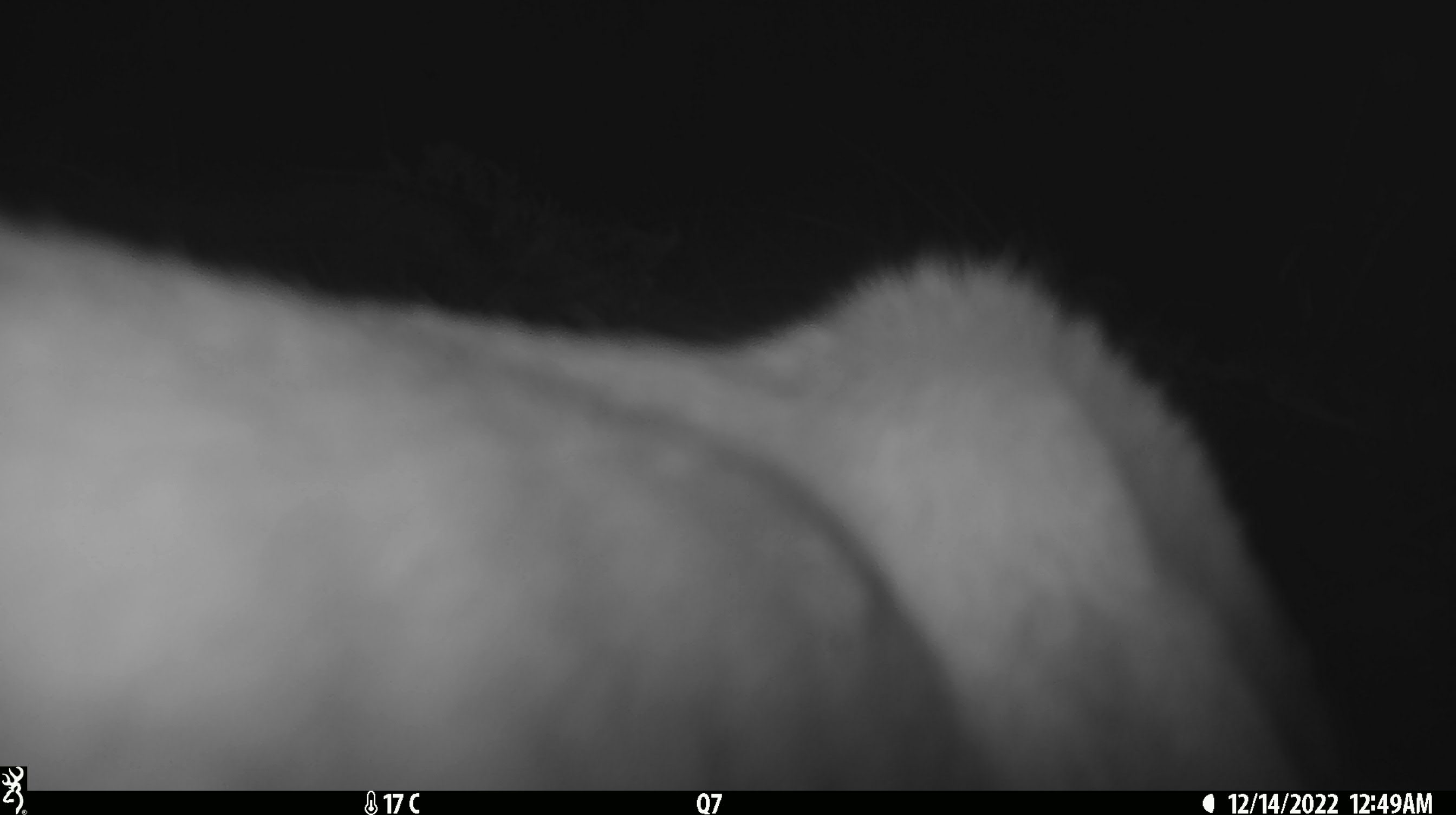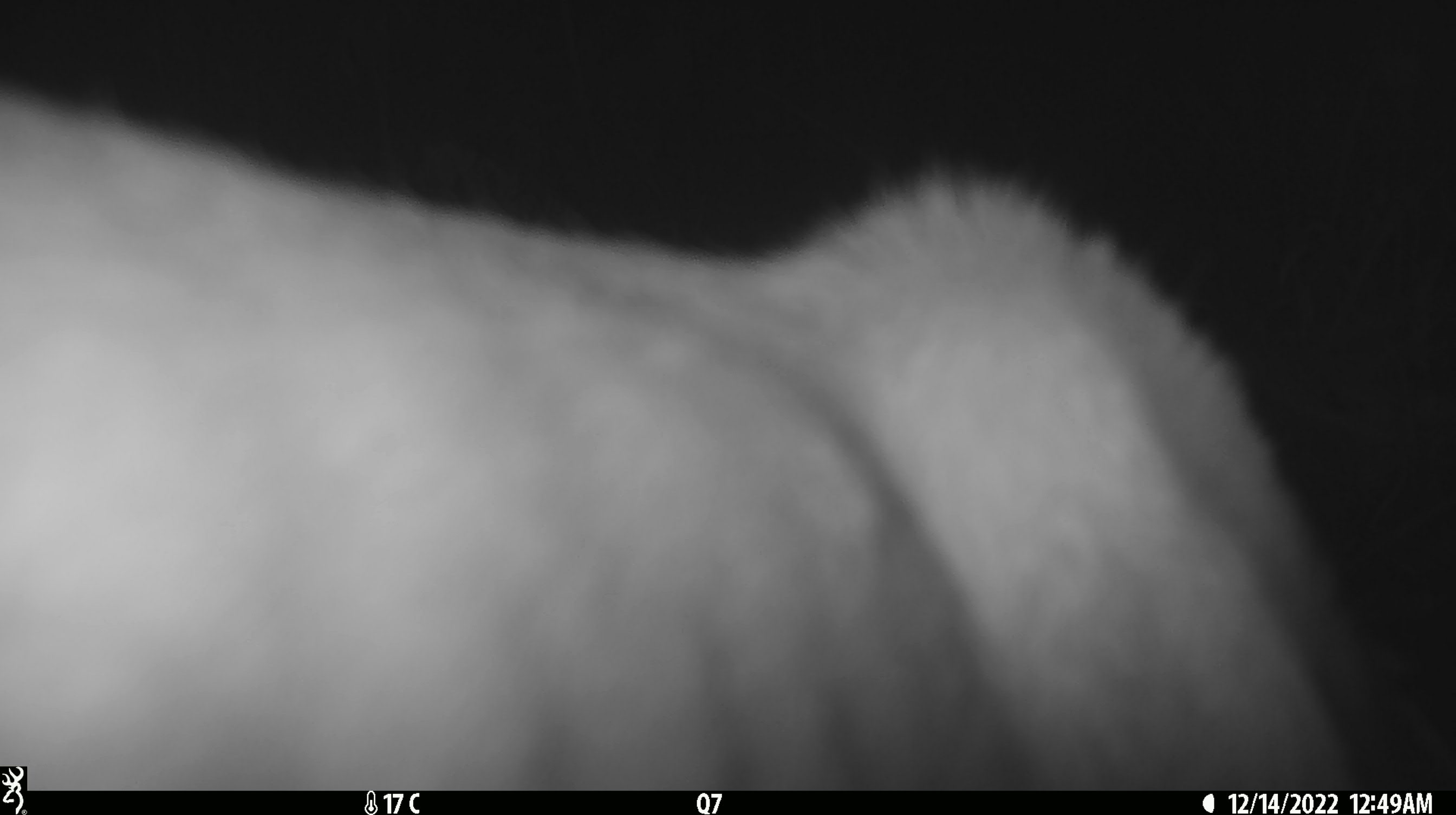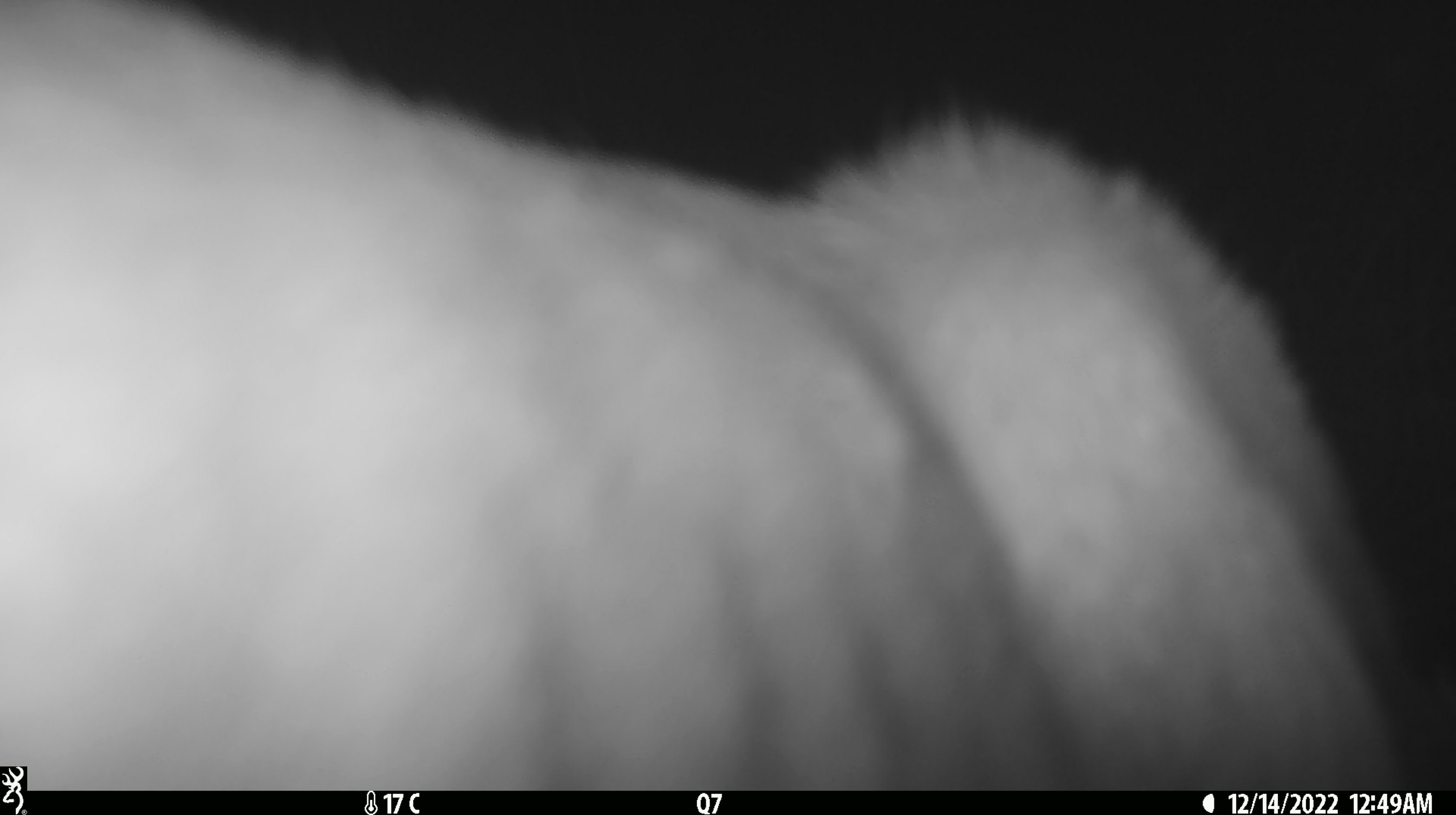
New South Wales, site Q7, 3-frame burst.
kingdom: Animalia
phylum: Chordata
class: Mammalia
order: Carnivora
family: Canidae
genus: Canis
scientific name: Canis familiaris dingo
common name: dingo